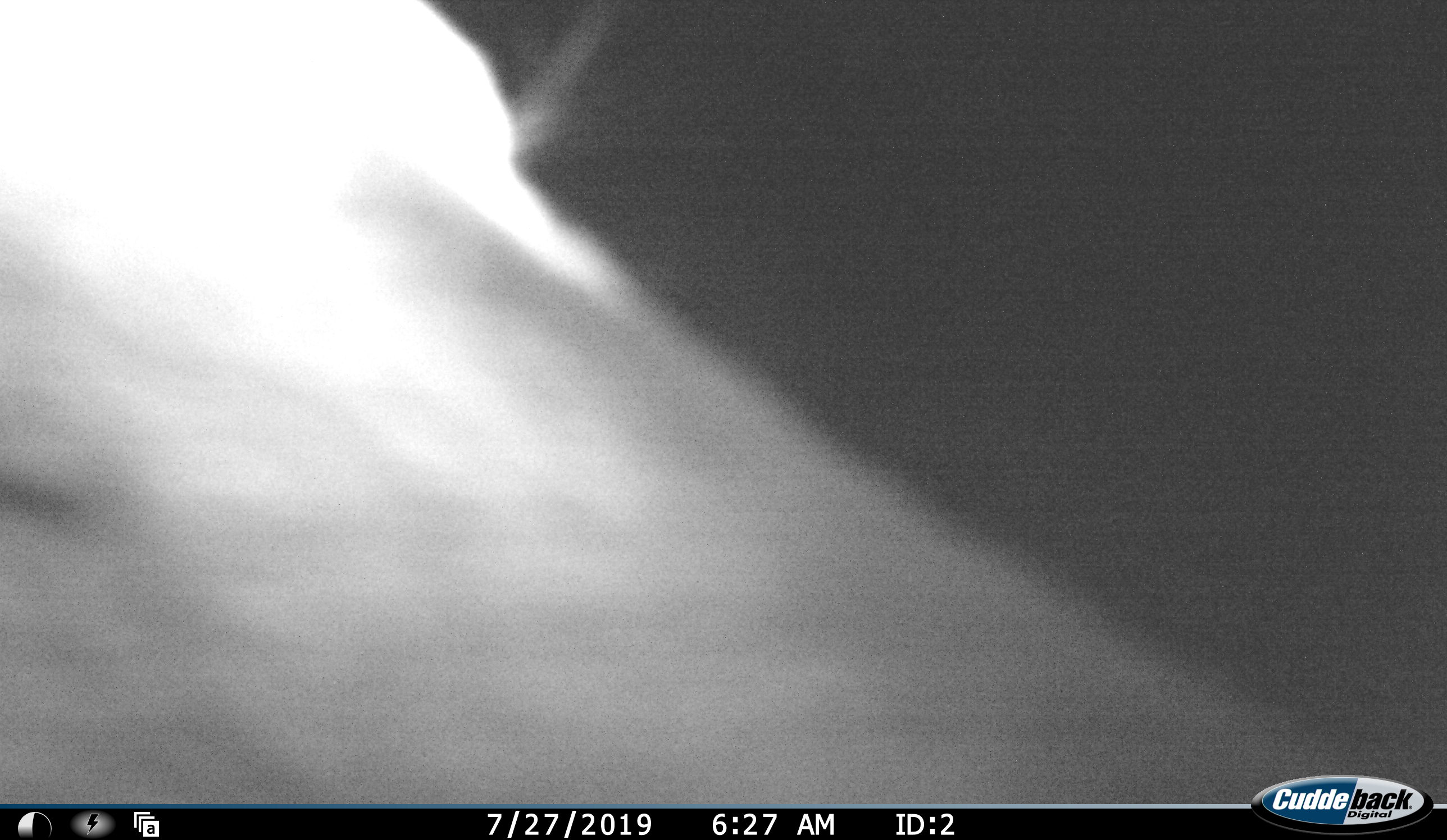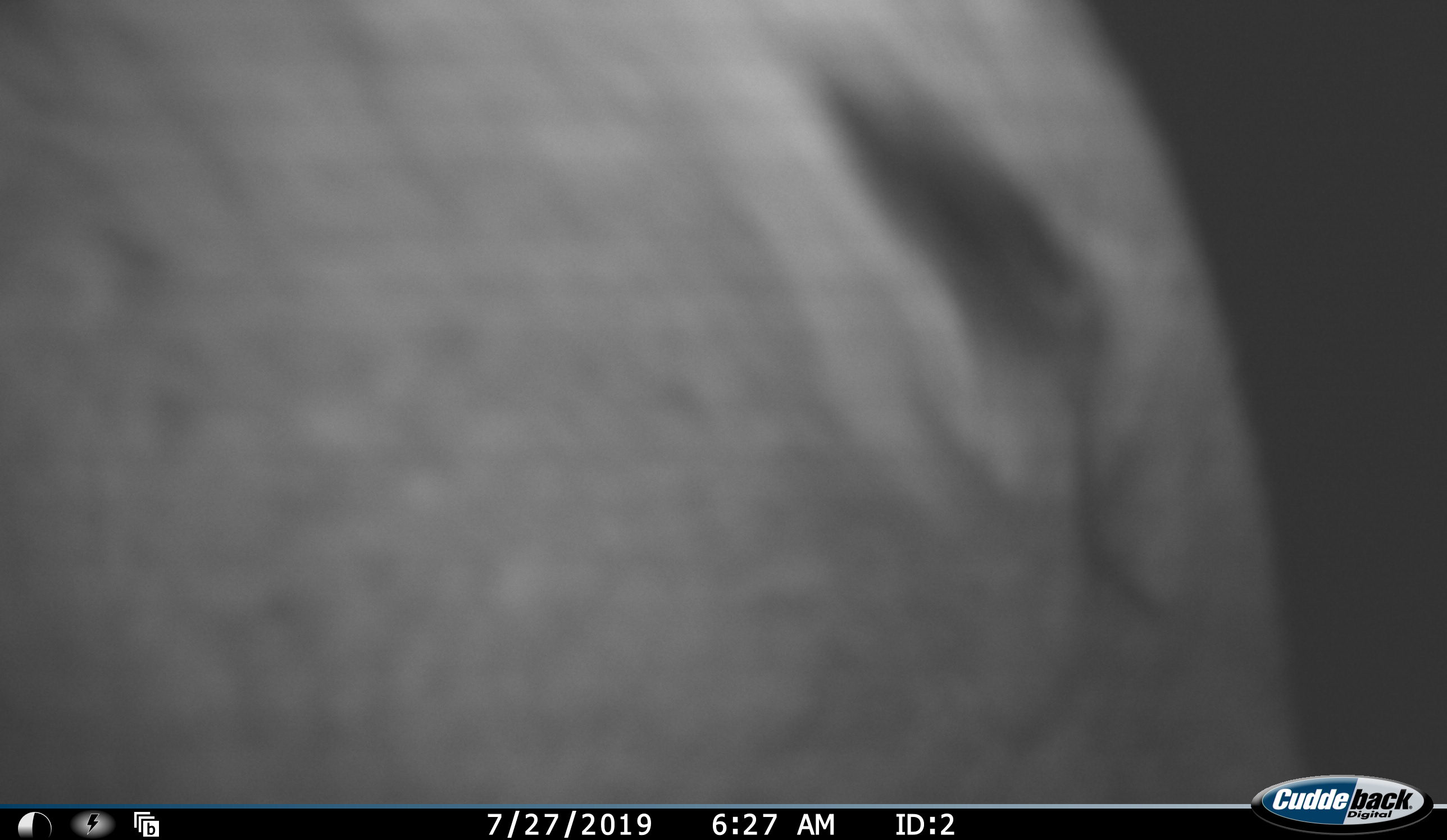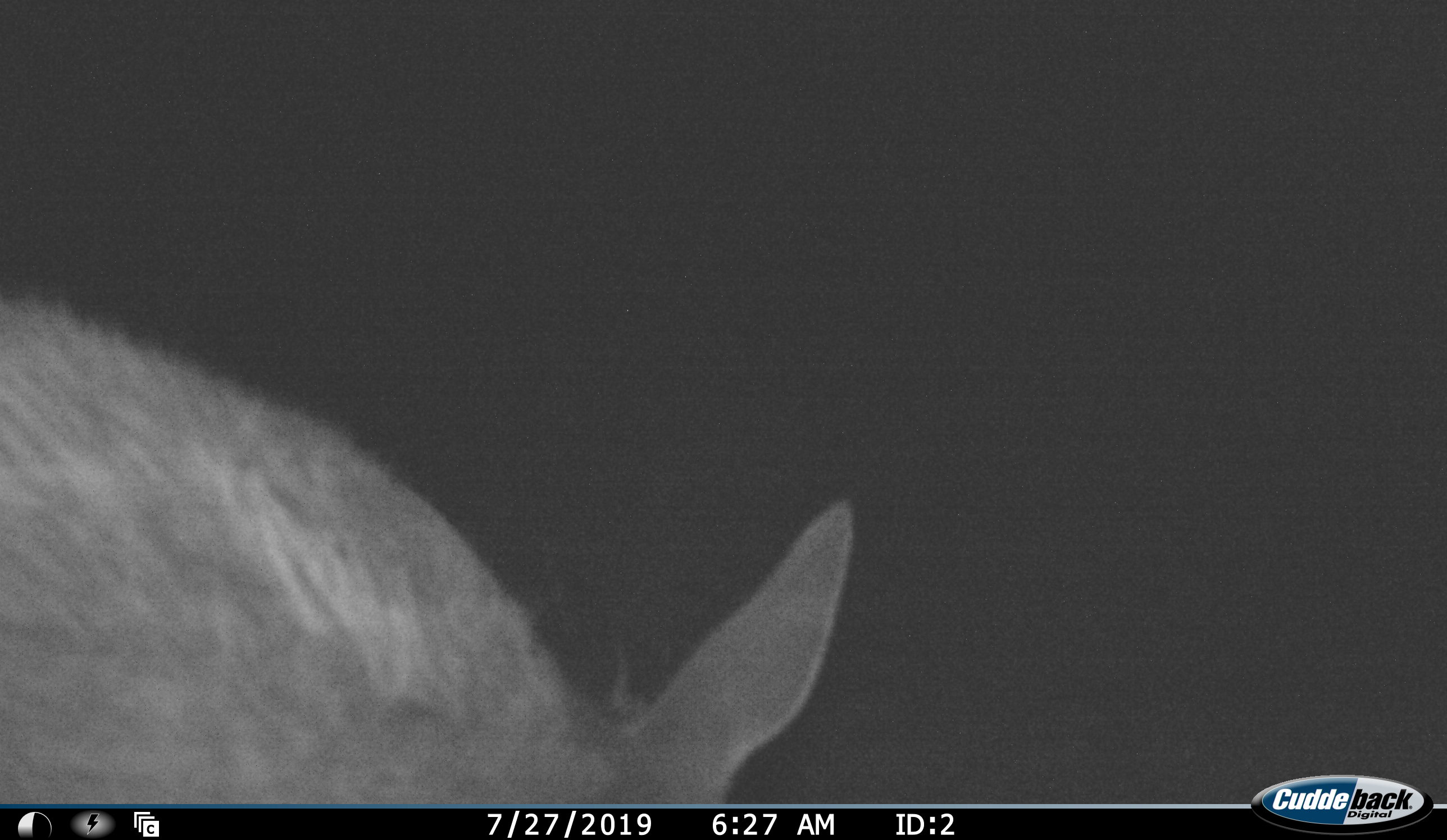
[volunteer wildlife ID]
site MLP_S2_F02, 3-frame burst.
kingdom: Animalia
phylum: Chordata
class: Mammalia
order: Artiodactyla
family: Bovidae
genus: Sylvicapra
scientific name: Sylvicapra grimmia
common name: common duiker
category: duikercommongrey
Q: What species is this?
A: Duikercommongrey (common duiker) (Sylvicapra grimmia).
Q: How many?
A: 1.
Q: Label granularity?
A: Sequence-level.